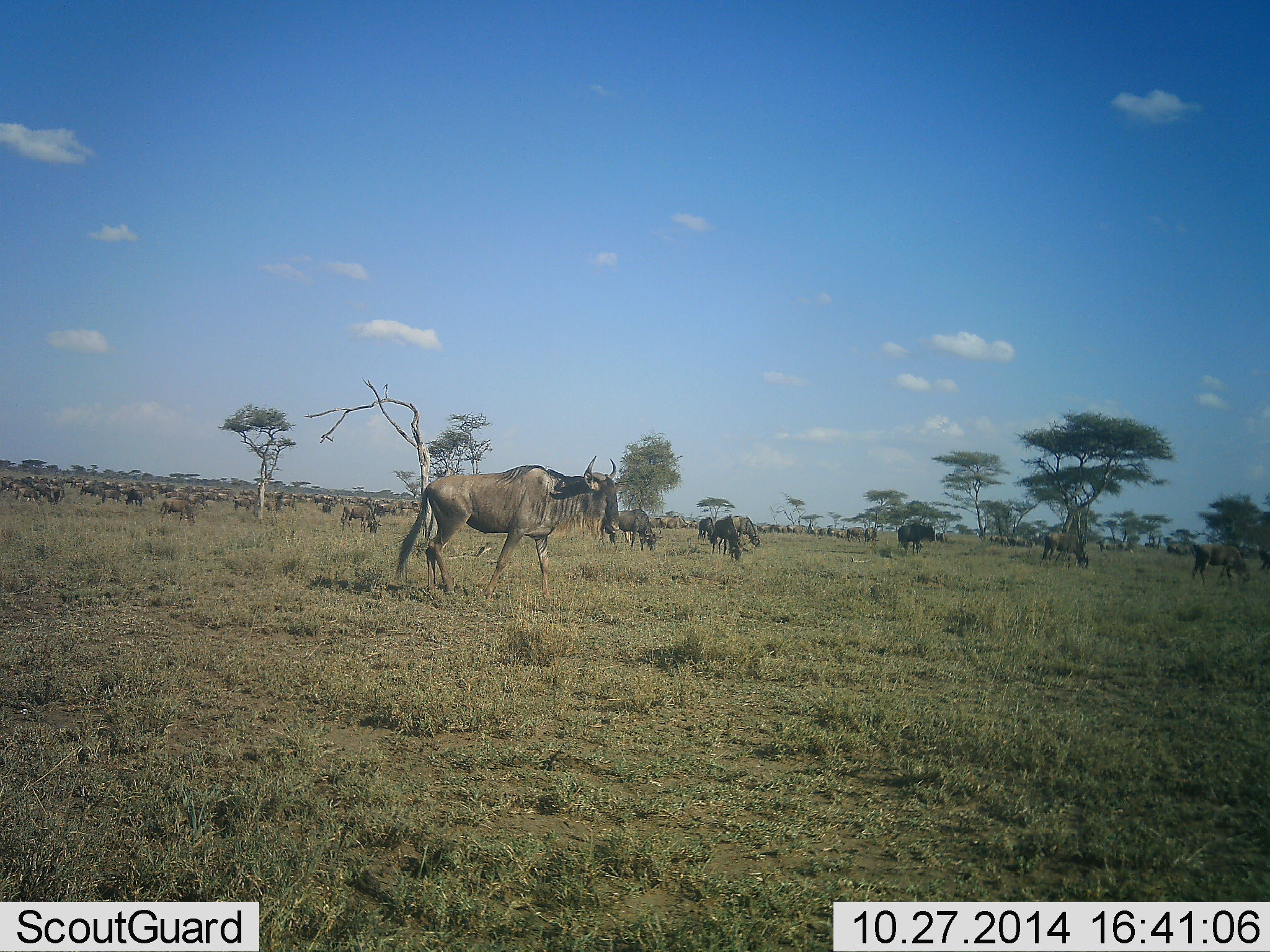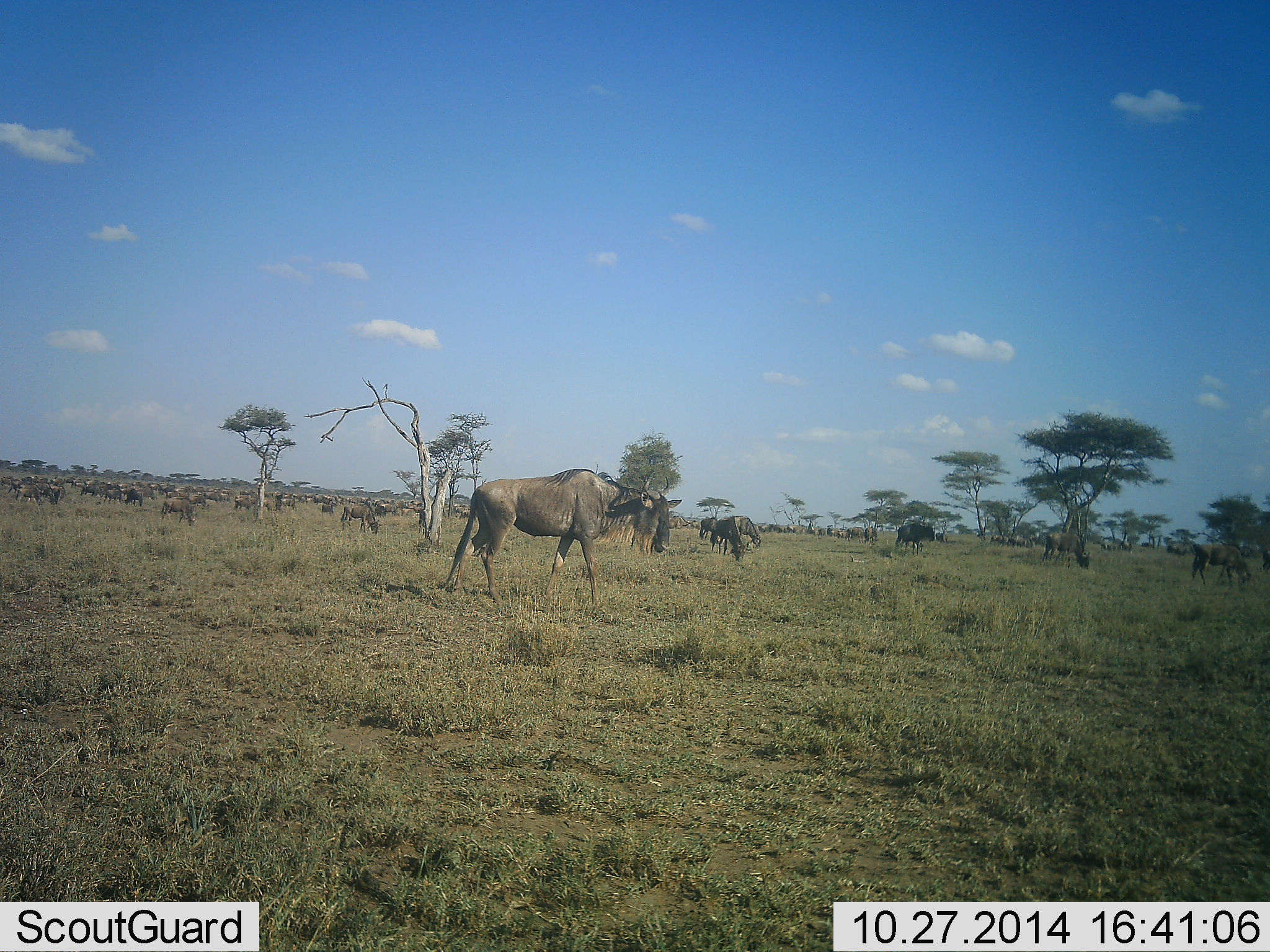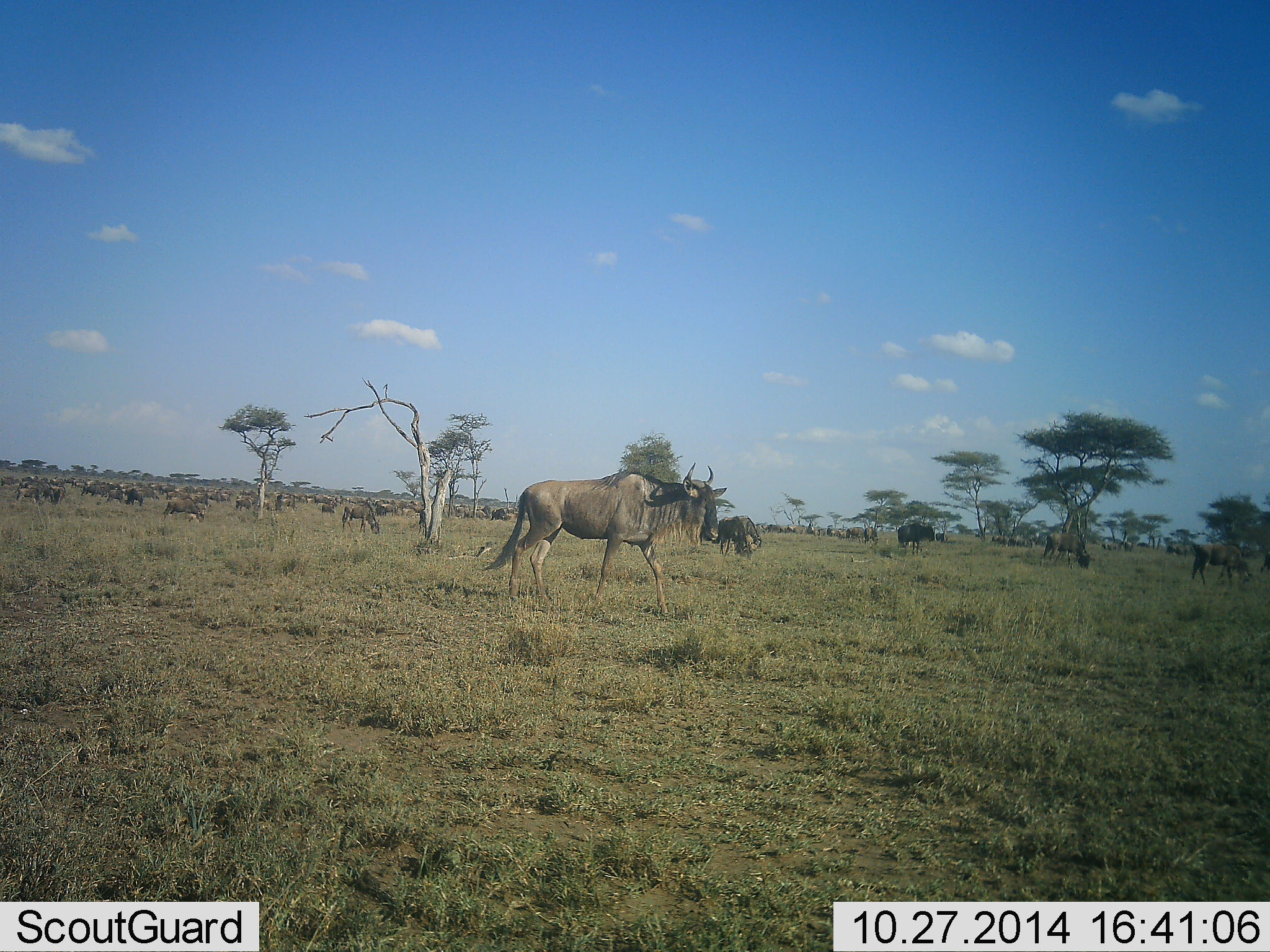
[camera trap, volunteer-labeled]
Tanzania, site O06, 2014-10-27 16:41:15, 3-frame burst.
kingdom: Animalia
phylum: Chordata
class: Mammalia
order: Artiodactyla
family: Bovidae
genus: Connochaetes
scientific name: Connochaetes taurinus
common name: blue wildebeest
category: wildebeest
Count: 11-50.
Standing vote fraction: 40%.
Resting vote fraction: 0%.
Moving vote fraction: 60%.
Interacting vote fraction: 0%.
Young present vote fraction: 0%.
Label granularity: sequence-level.